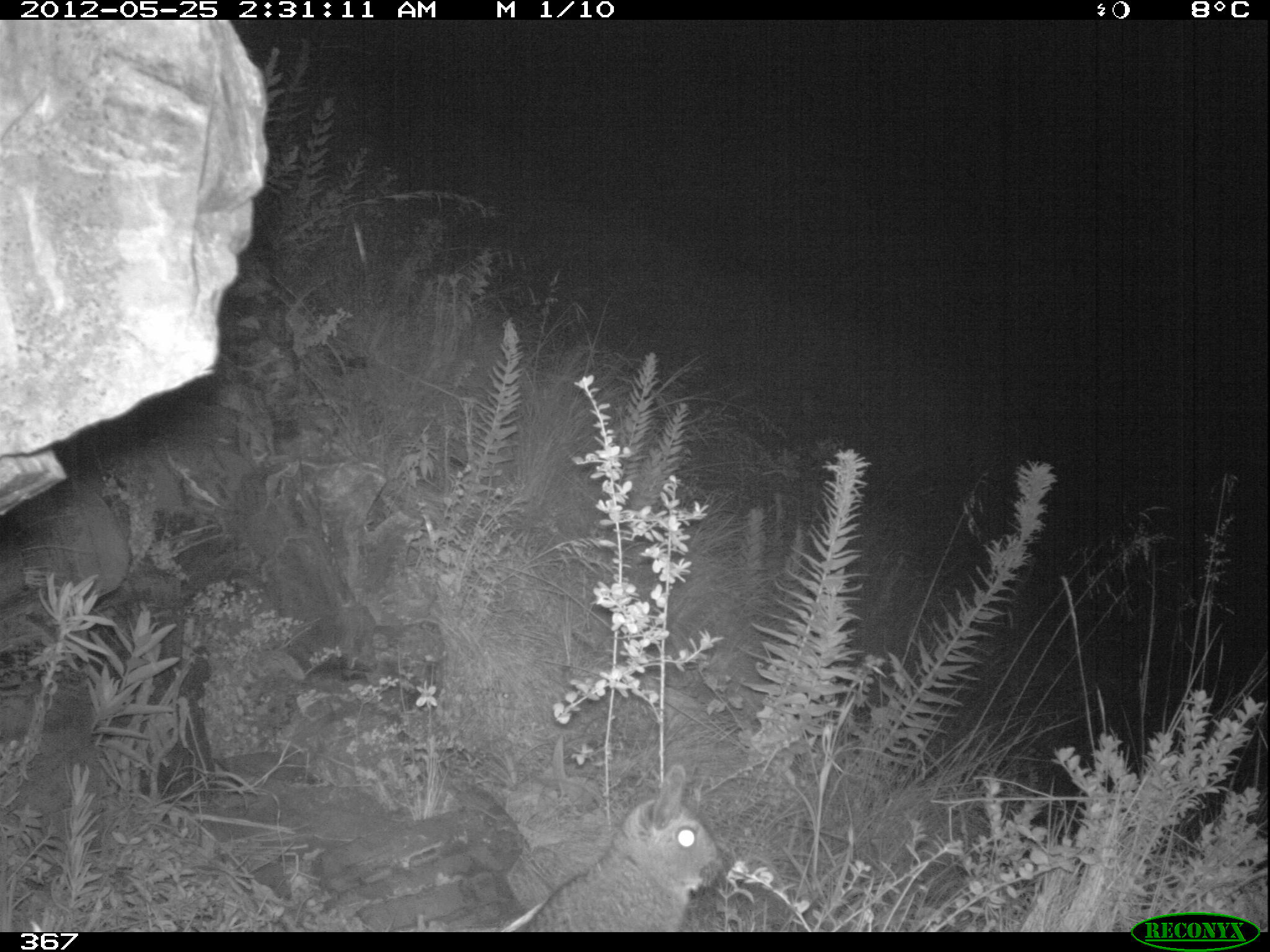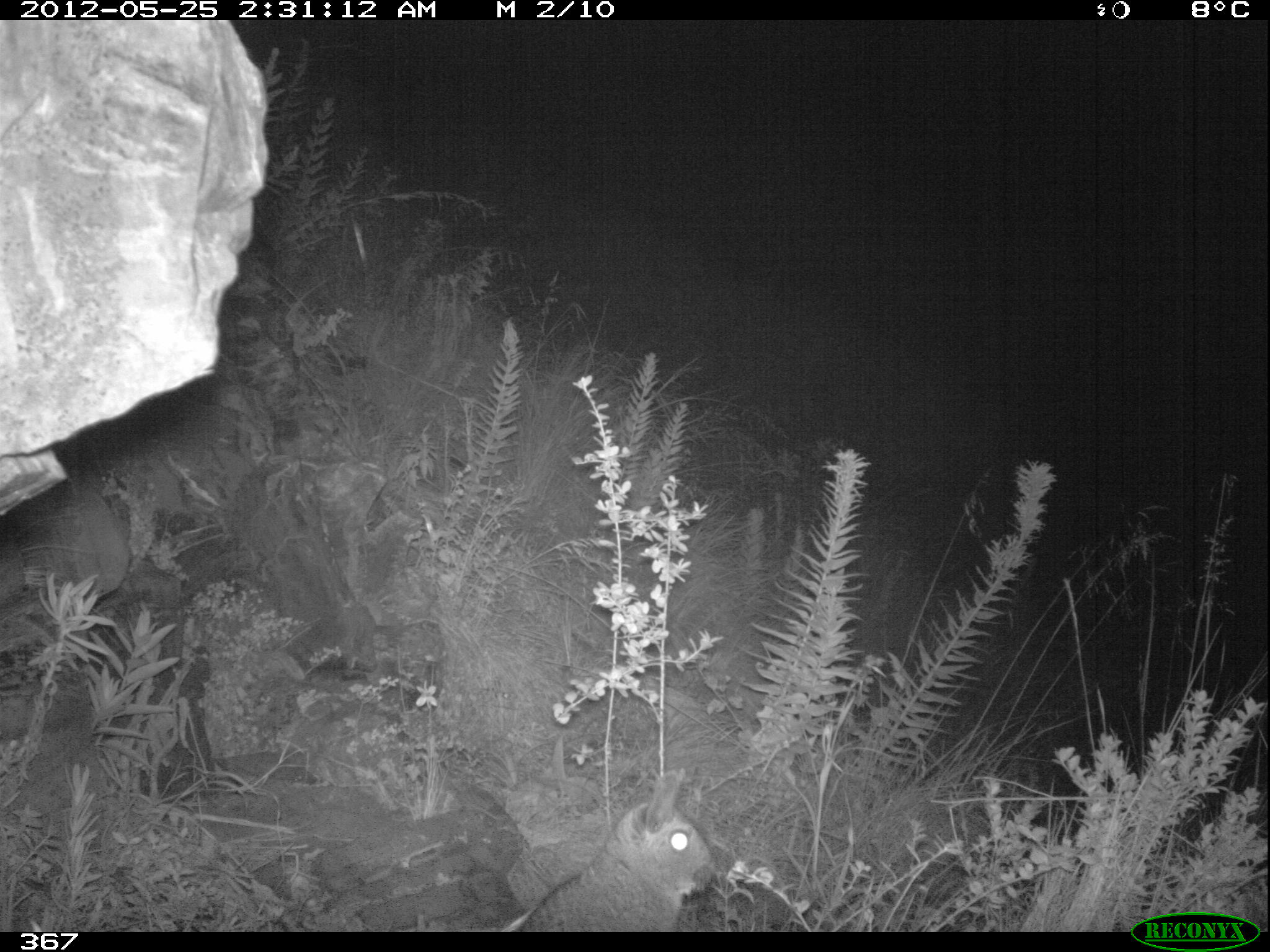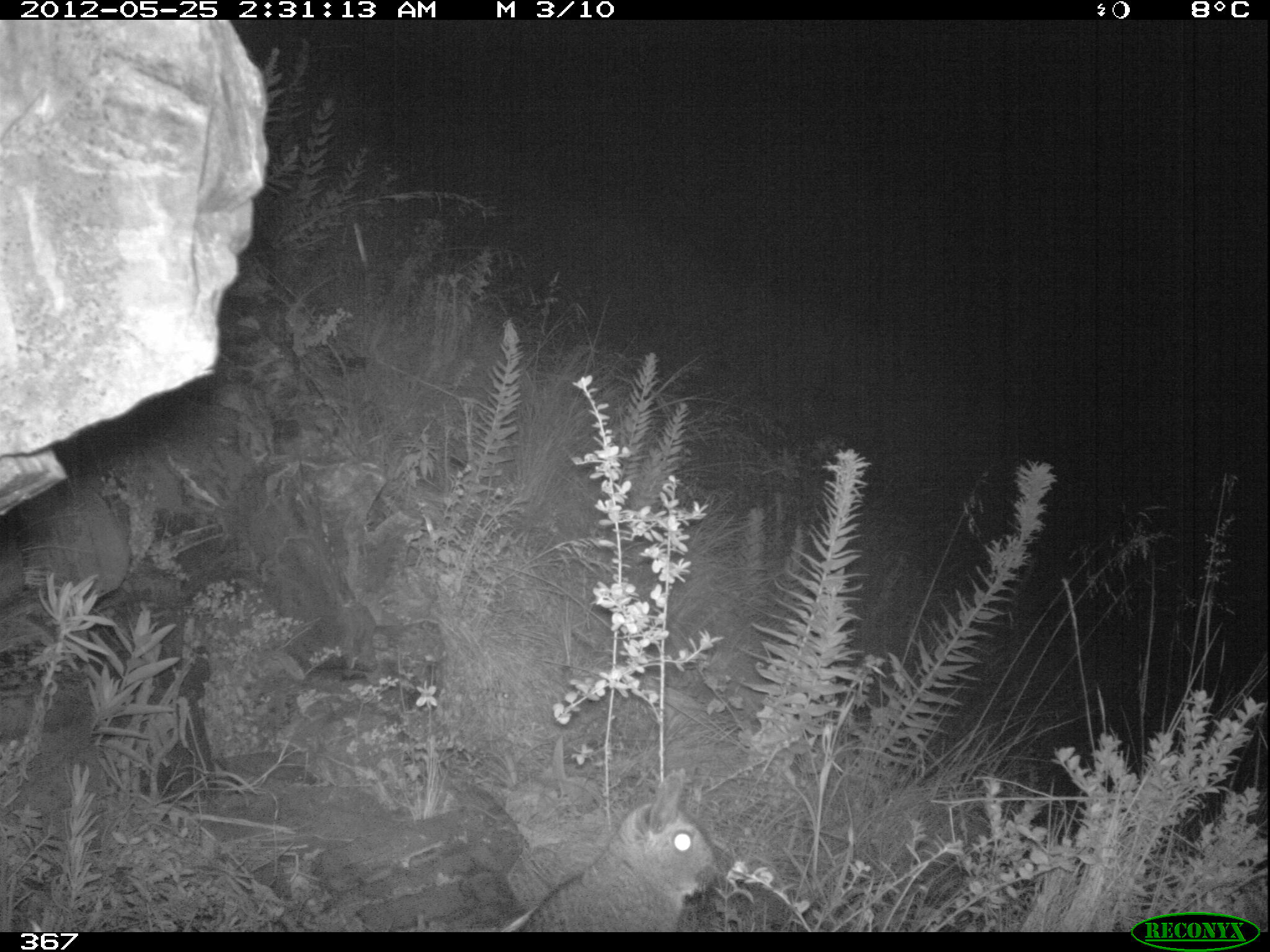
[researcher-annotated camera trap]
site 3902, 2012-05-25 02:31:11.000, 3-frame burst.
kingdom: Animalia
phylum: Chordata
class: Mammalia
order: Rodentia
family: Chinchillidae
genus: Lagidium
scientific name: Lagidium viscacia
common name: mountain viscacha